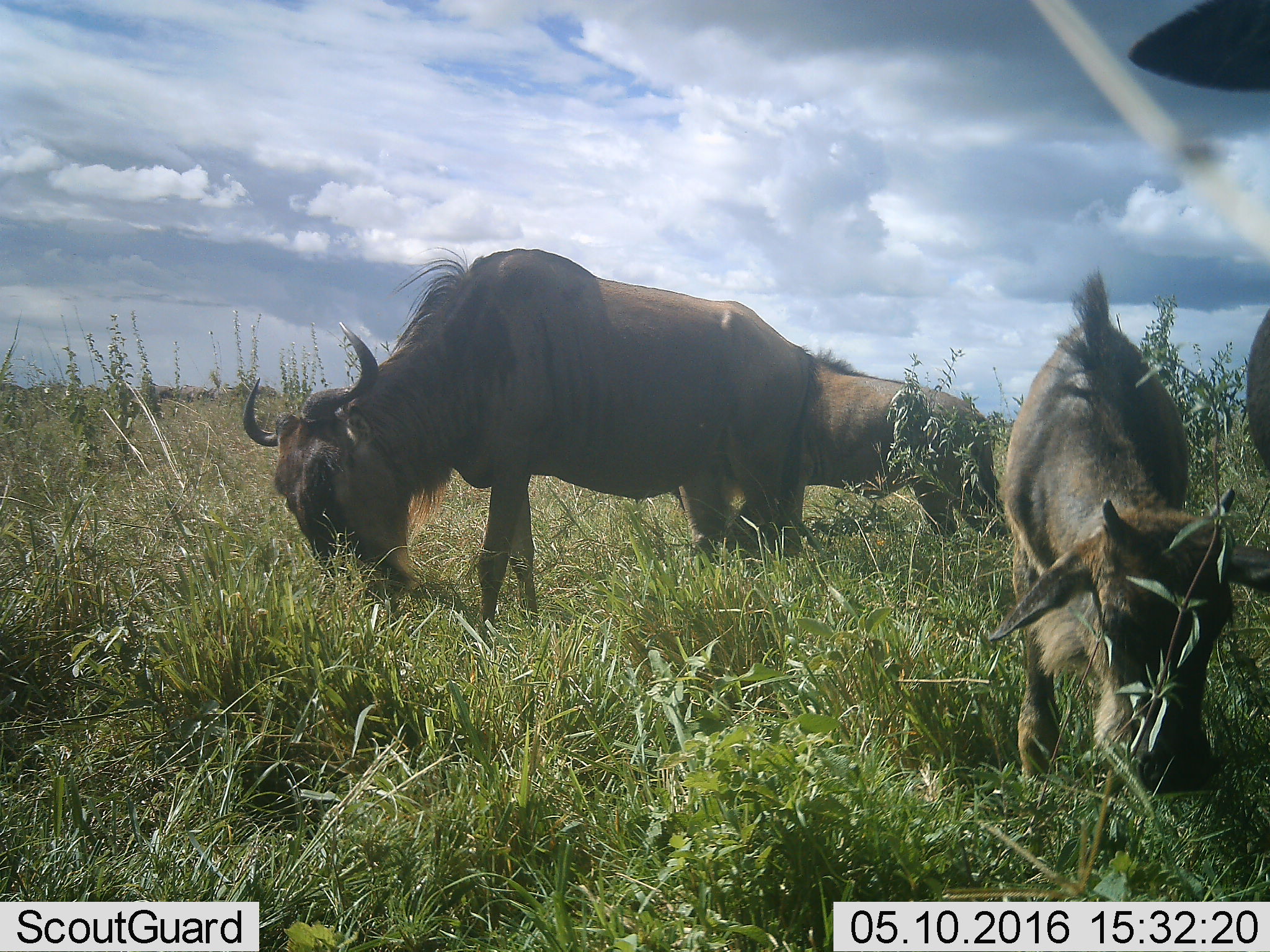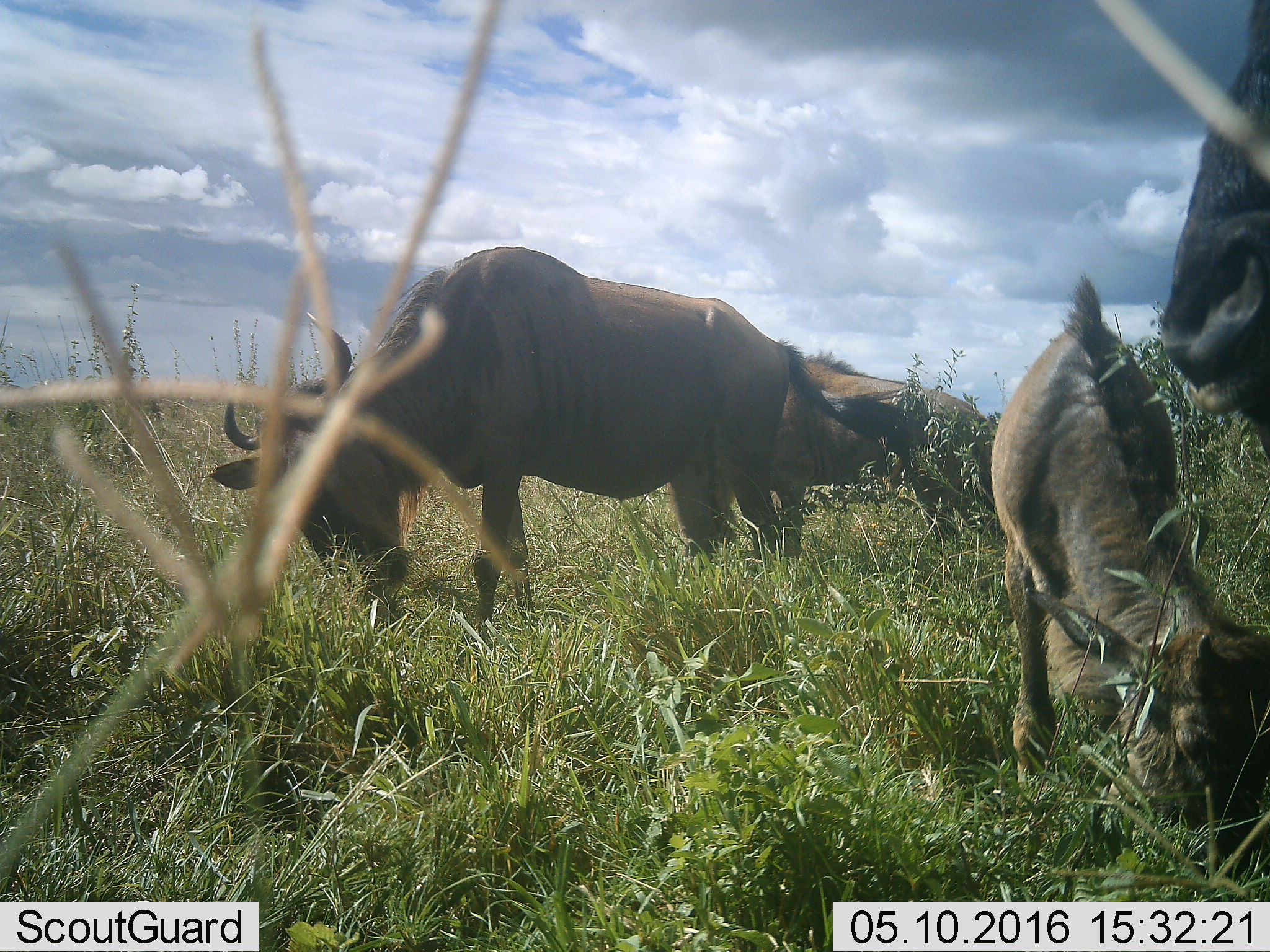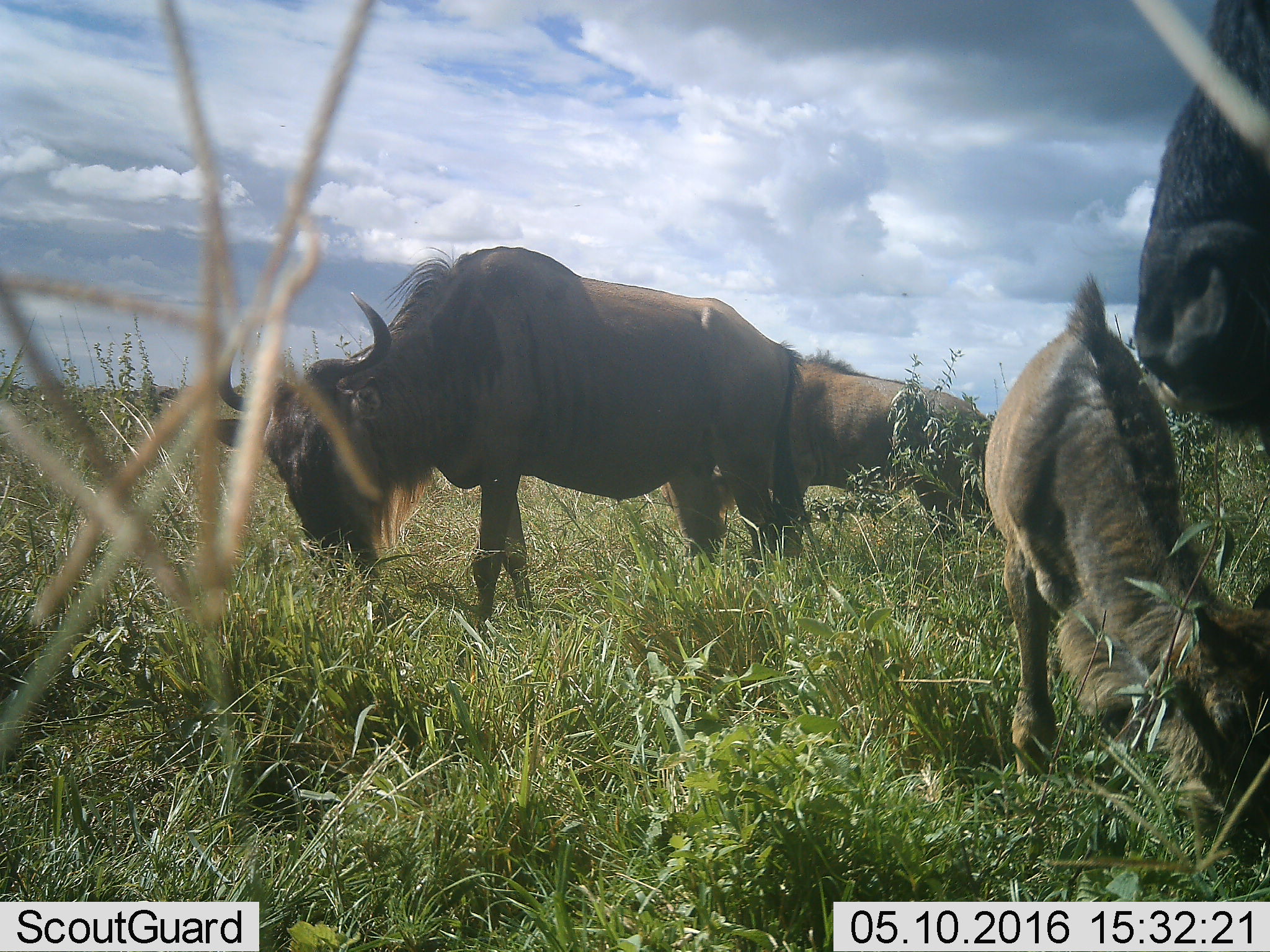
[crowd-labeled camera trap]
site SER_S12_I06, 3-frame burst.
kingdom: Animalia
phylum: Chordata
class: Mammalia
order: Artiodactyla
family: Bovidae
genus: Connochaetes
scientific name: Connochaetes taurinus taurinus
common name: blue wildebeest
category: wildebeestblue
Wildebeestblue (blue wildebeest) (Connochaetes taurinus taurinus), count 4. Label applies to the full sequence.